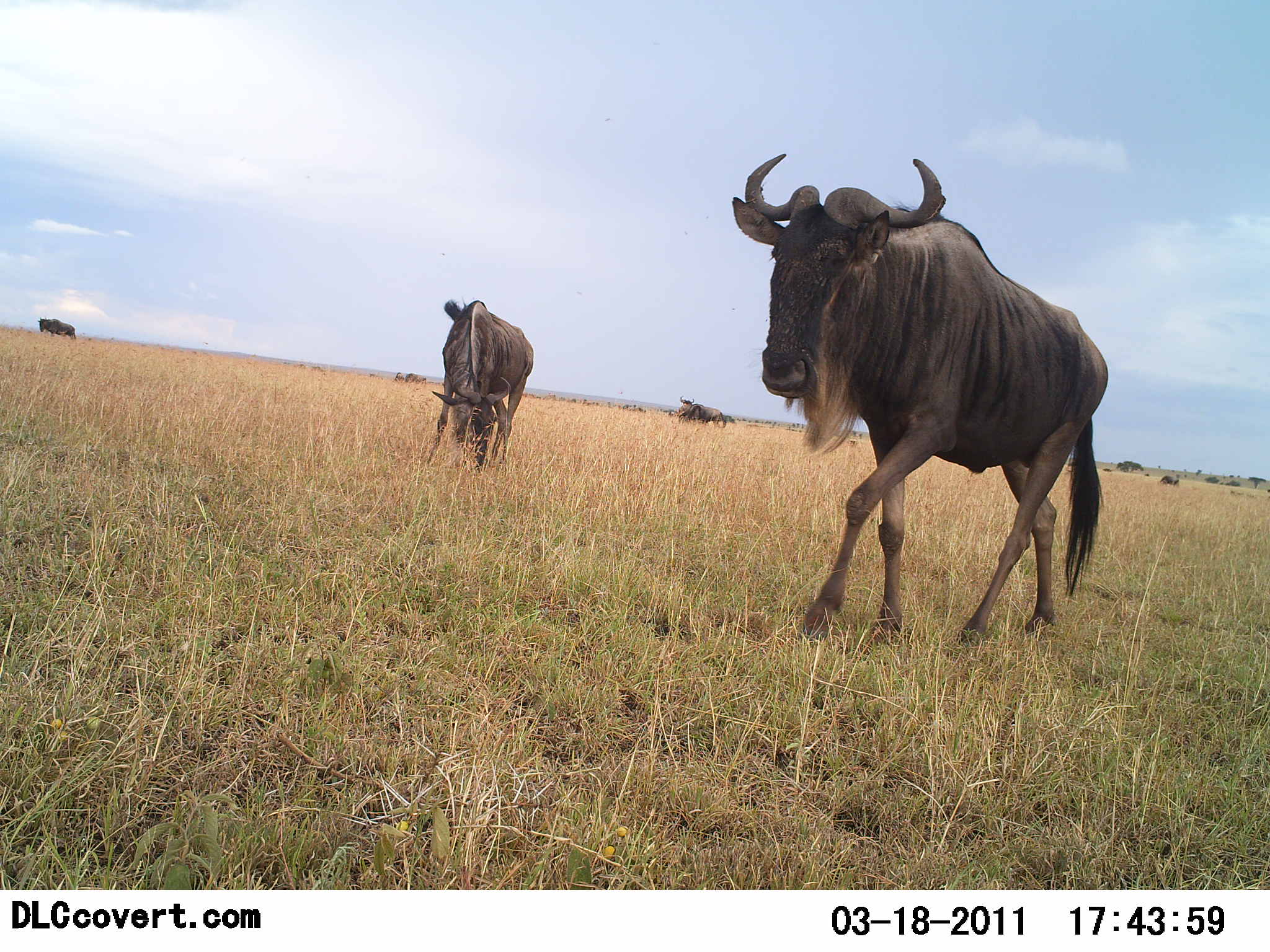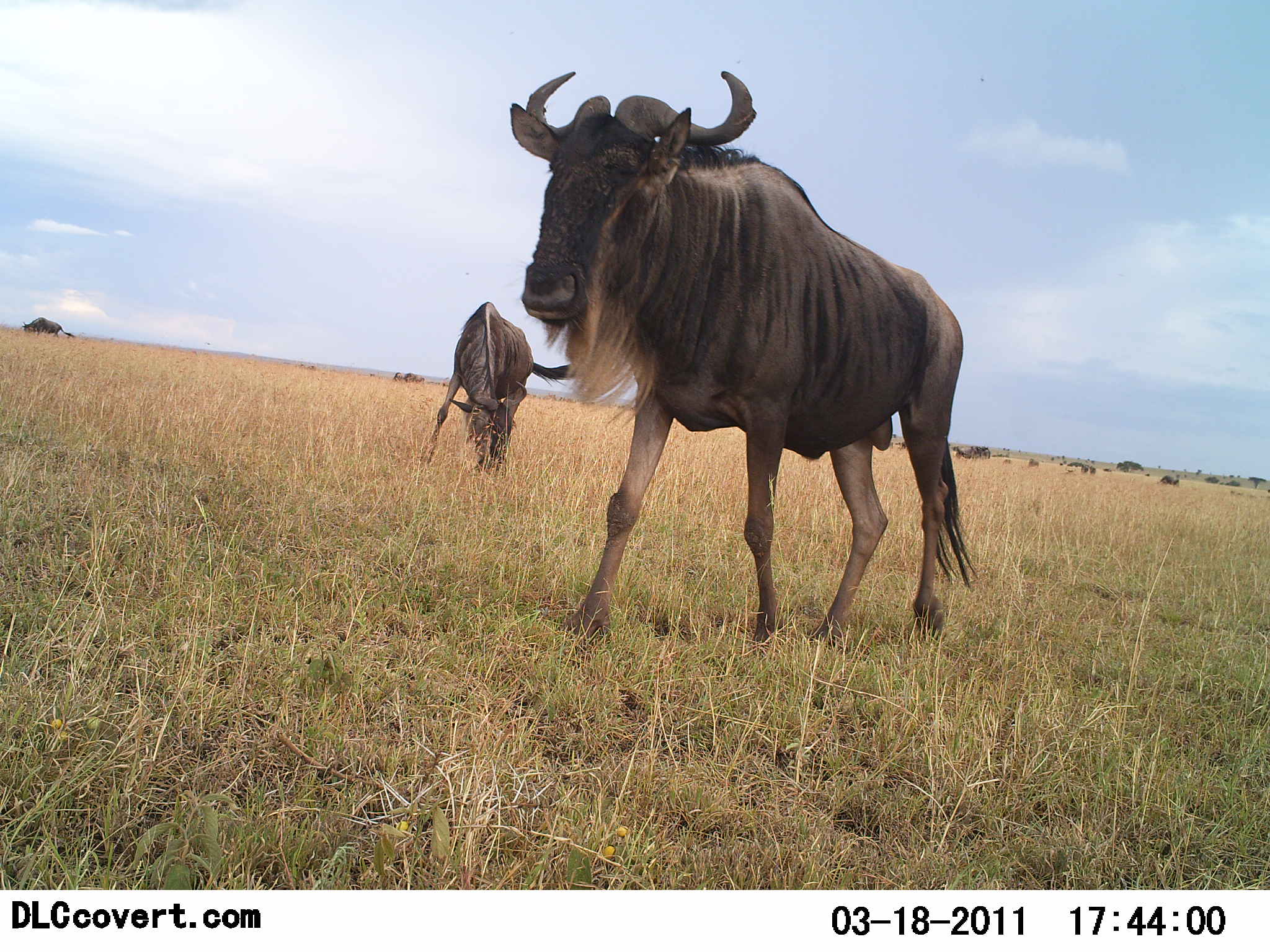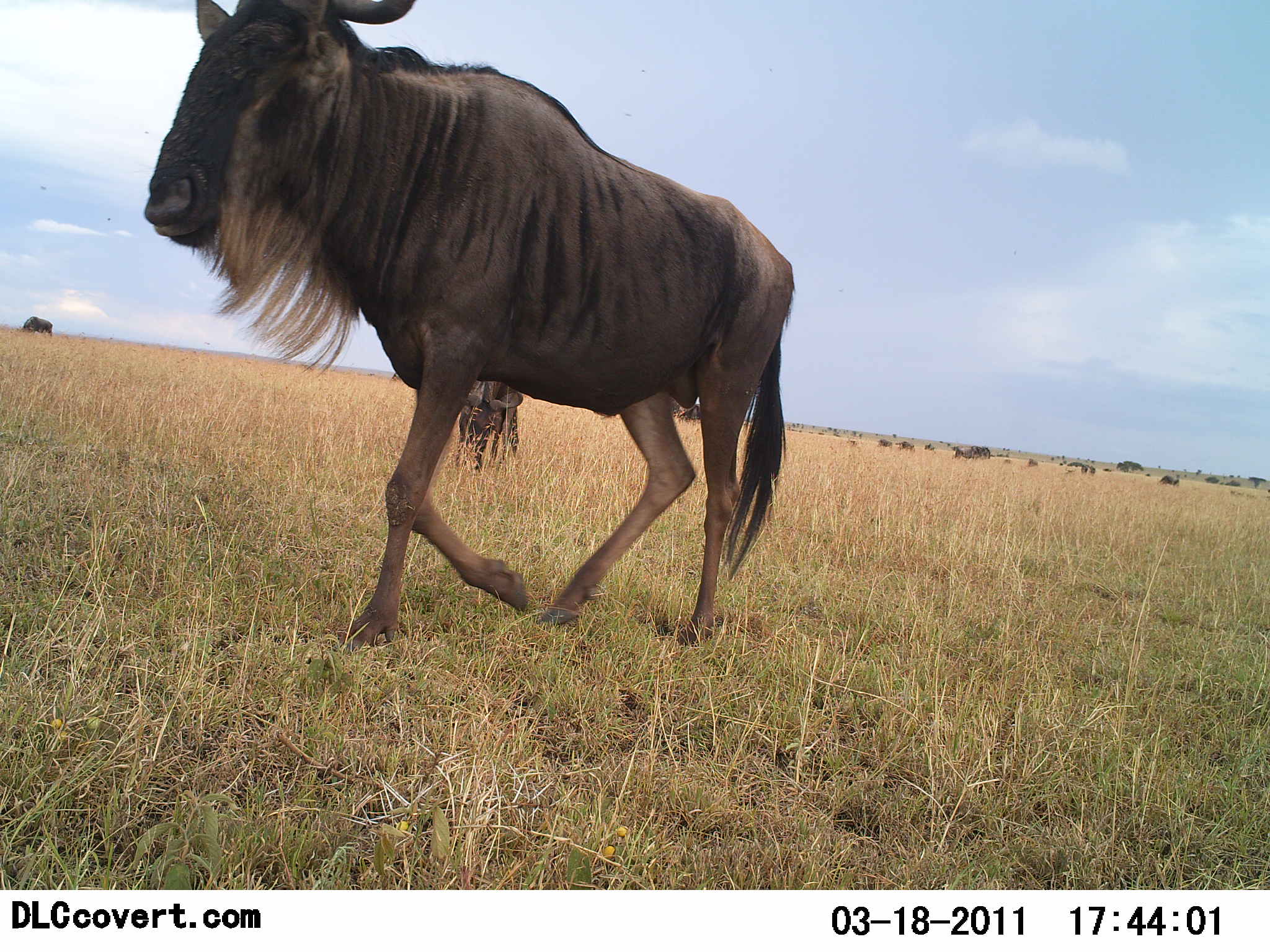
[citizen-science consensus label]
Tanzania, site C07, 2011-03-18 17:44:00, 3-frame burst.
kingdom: Animalia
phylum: Chordata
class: Mammalia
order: Artiodactyla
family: Bovidae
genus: Connochaetes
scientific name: Connochaetes taurinus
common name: blue wildebeest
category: wildebeest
Wildebeest (blue wildebeest) (Connochaetes taurinus), count 3. Behavior (volunteer vote fractions): standing 20%, resting 0%, moving 100%, interacting 0%. Young present (vote fraction): 0%. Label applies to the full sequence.